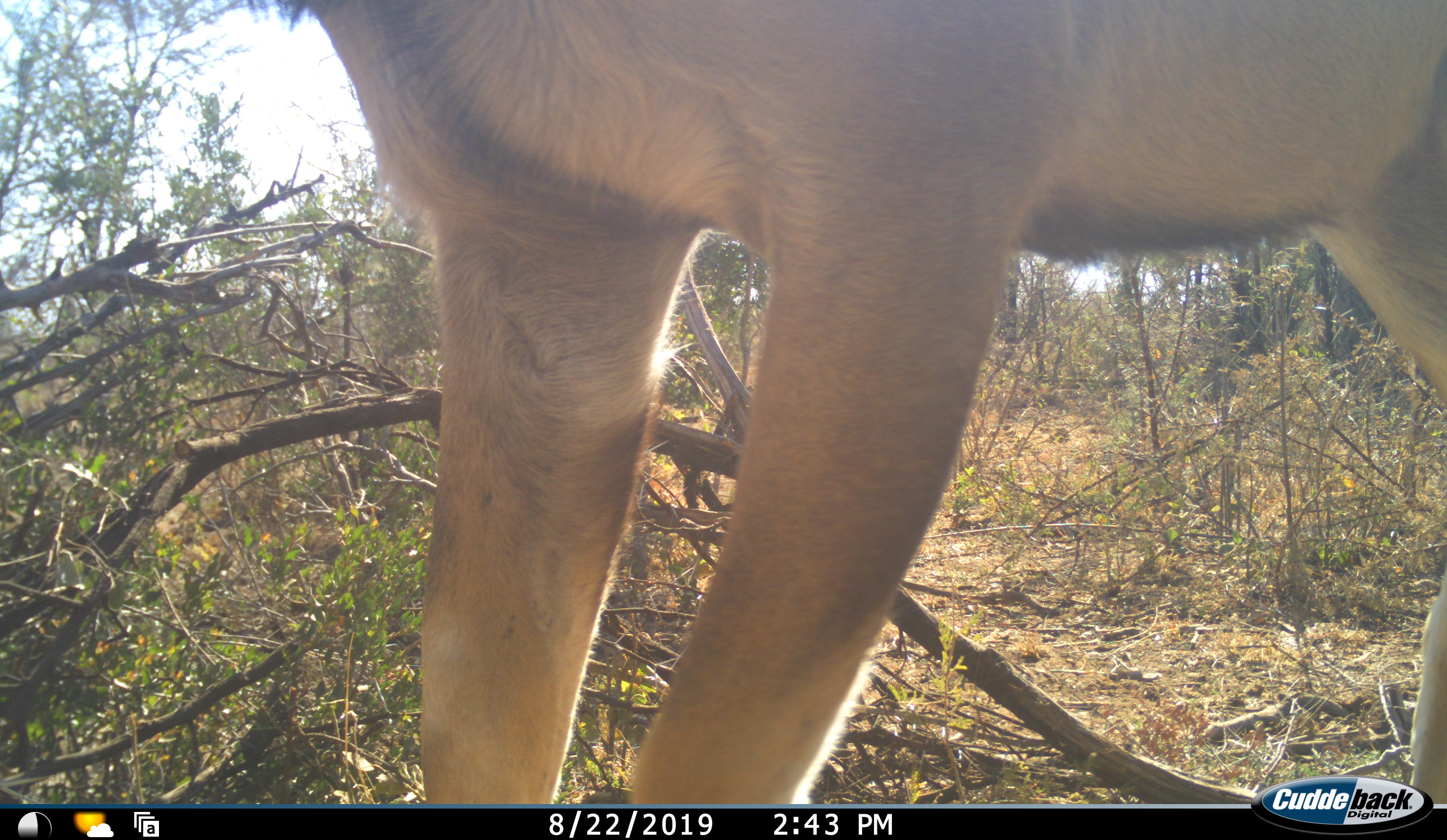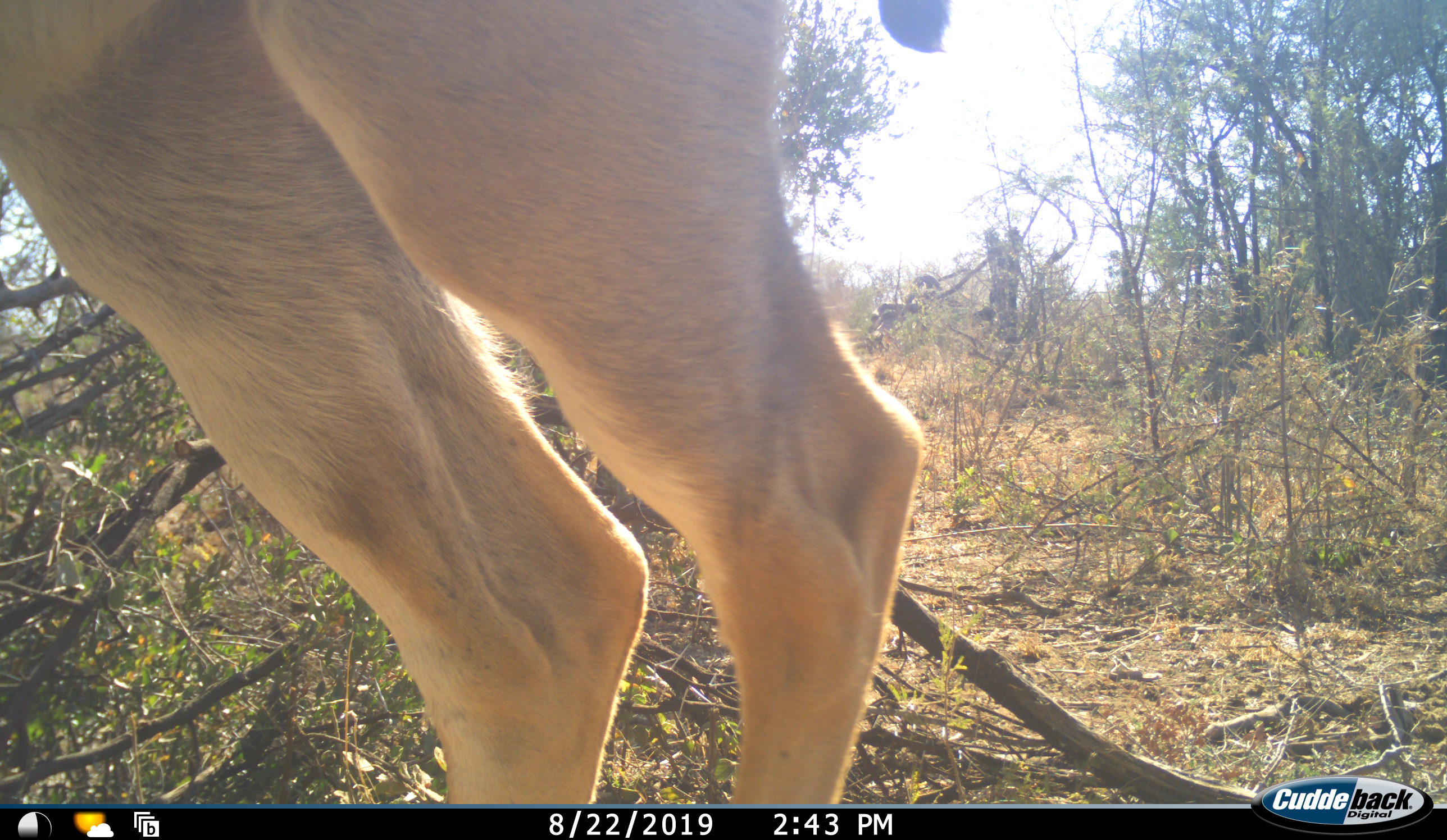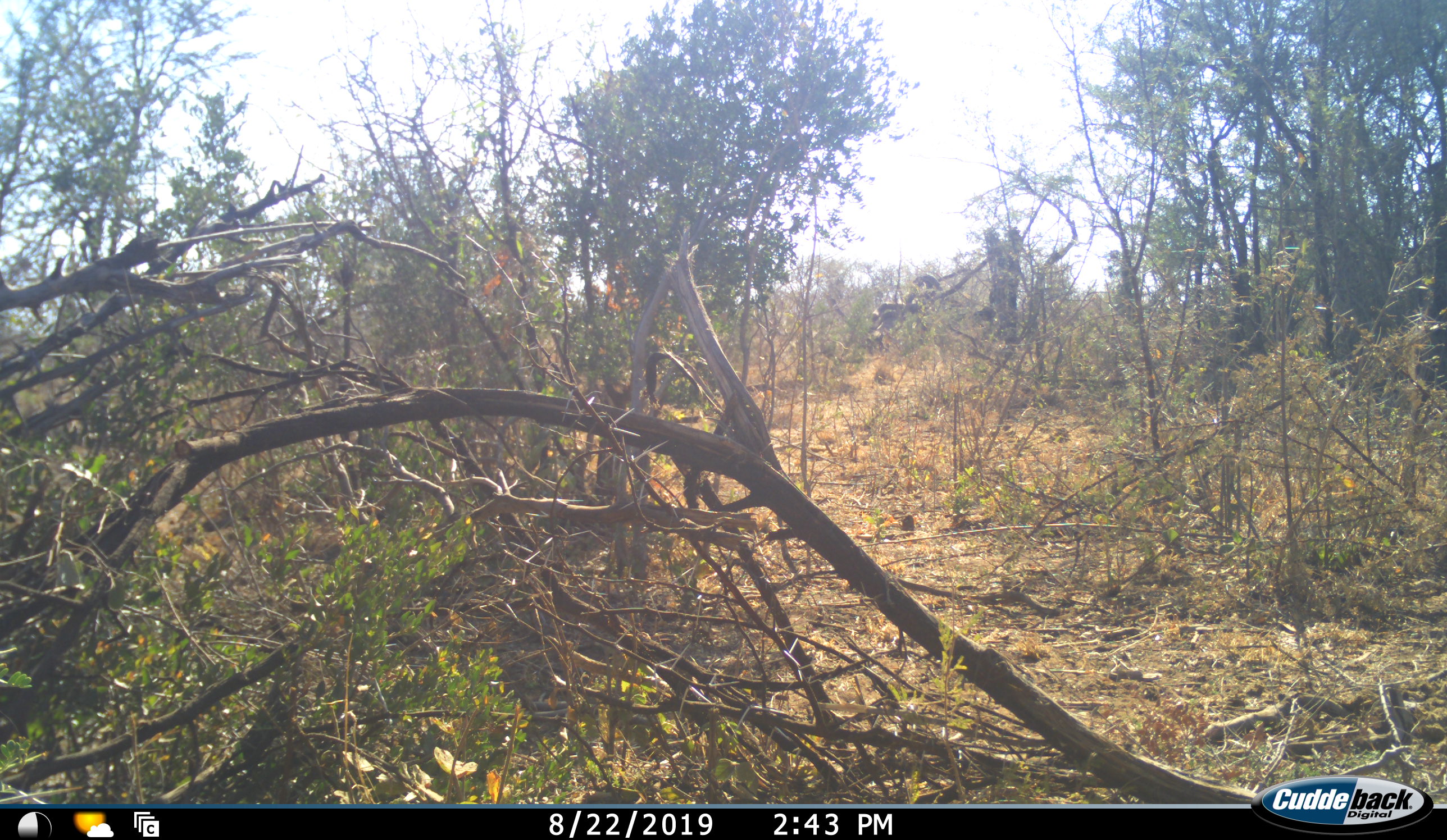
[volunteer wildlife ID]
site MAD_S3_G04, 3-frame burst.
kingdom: Animalia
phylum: Chordata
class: Mammalia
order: Artiodactyla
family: Bovidae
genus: Aepyceros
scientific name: Aepyceros melampus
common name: impala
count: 1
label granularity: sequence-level